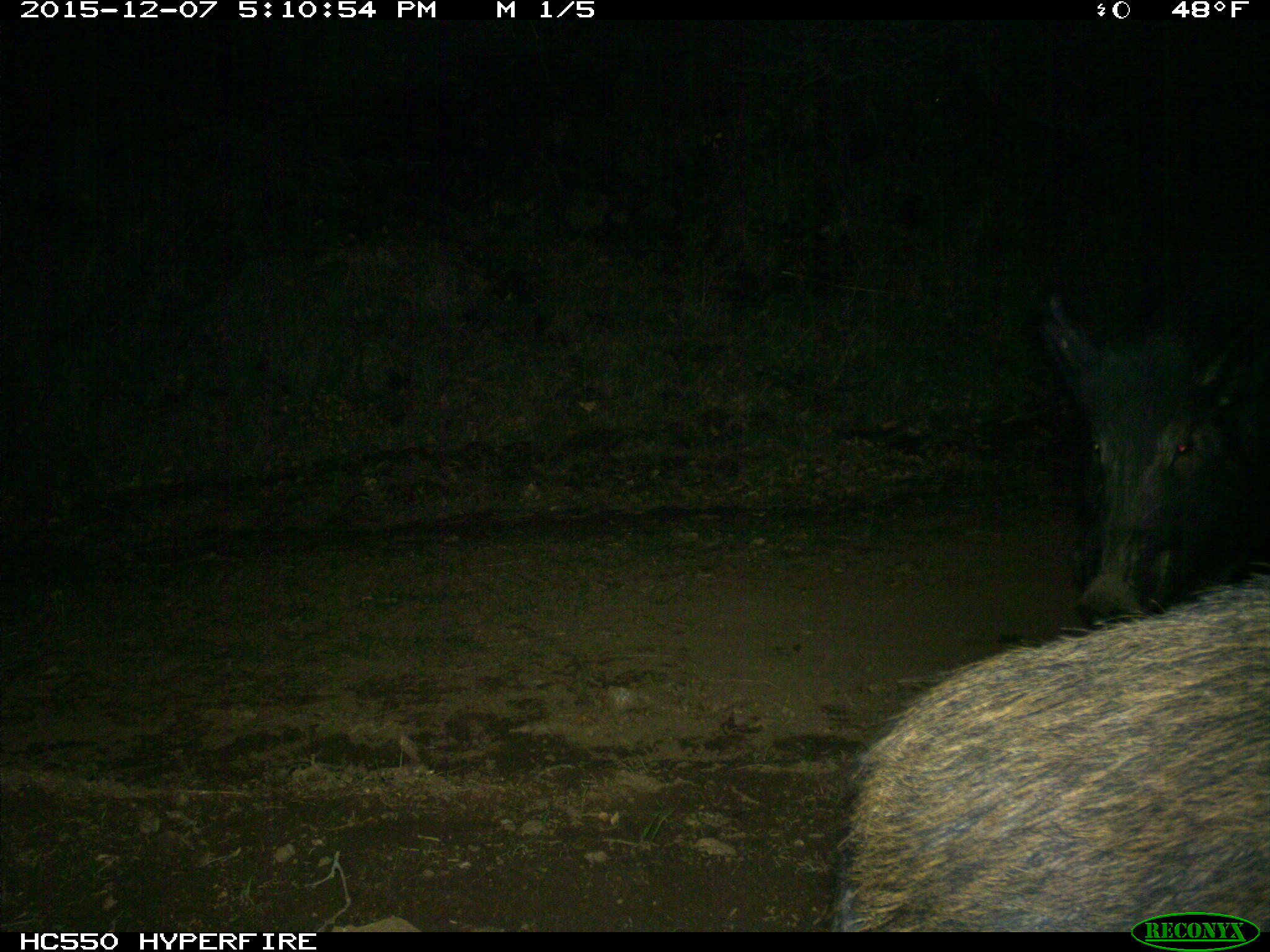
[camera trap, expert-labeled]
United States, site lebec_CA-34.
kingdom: Animalia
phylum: Chordata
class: Mammalia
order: Artiodactyla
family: Suidae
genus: Sus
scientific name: Sus scrofa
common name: wild boar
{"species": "Sus scrofa (wild boar)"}